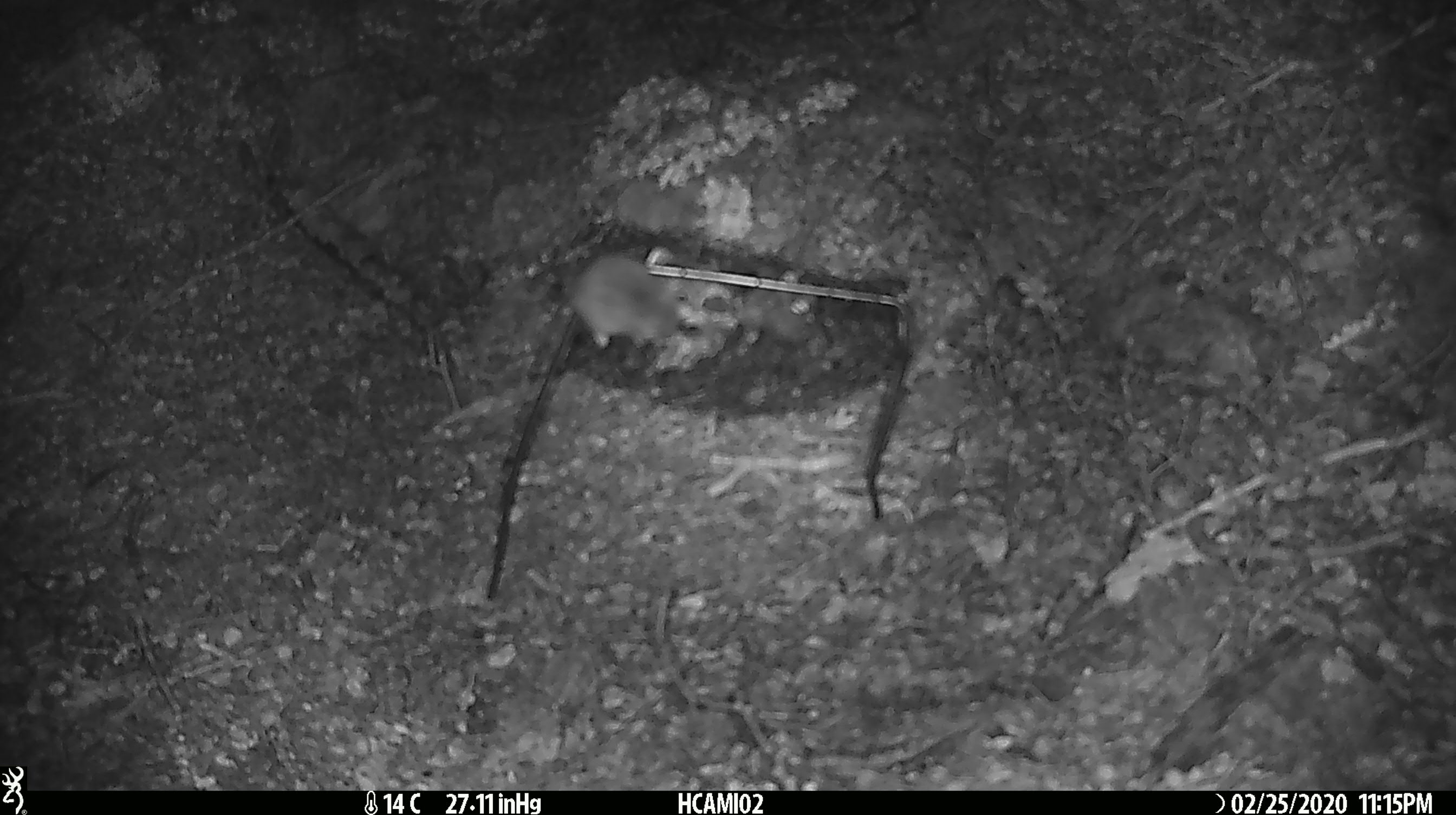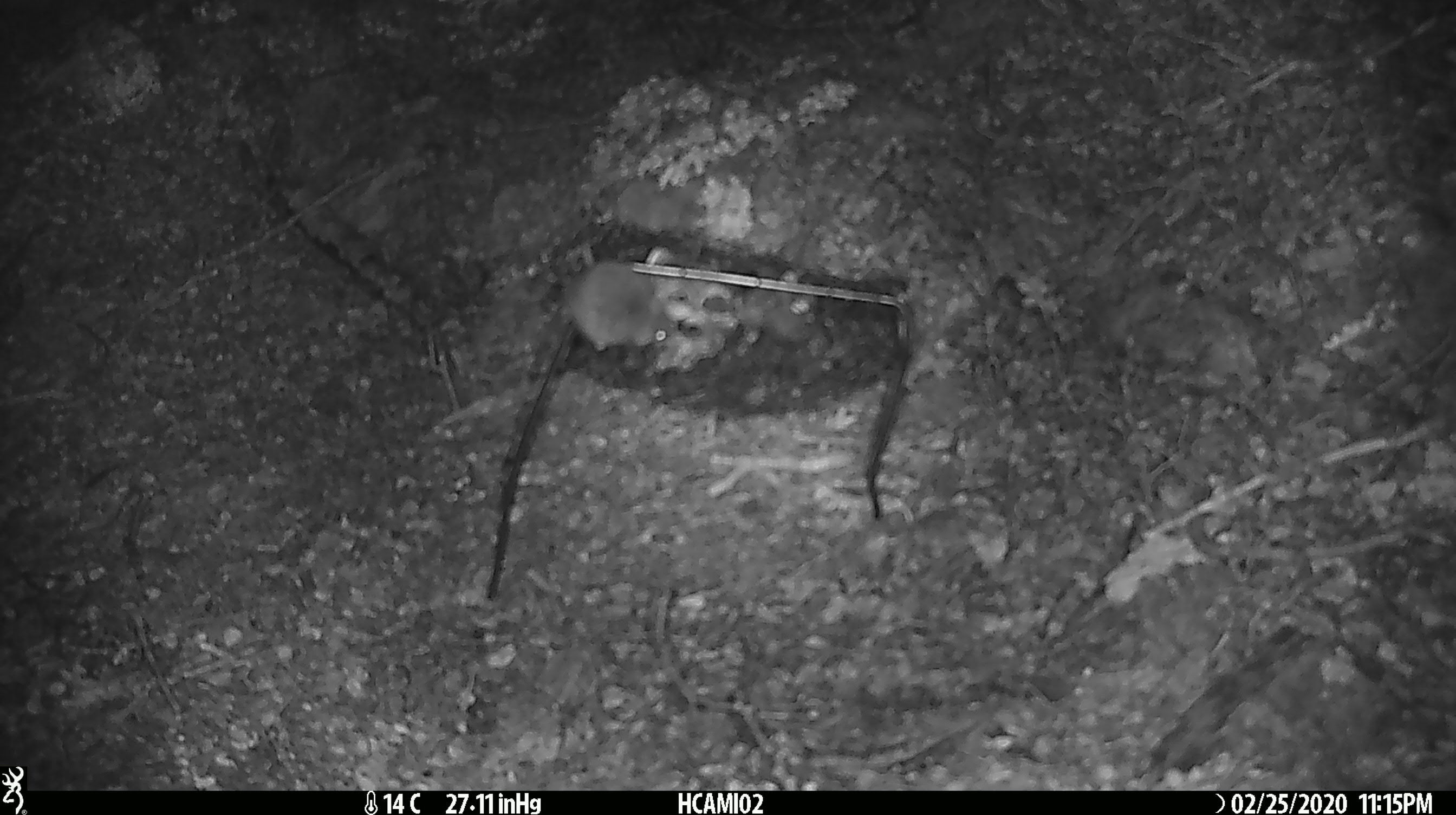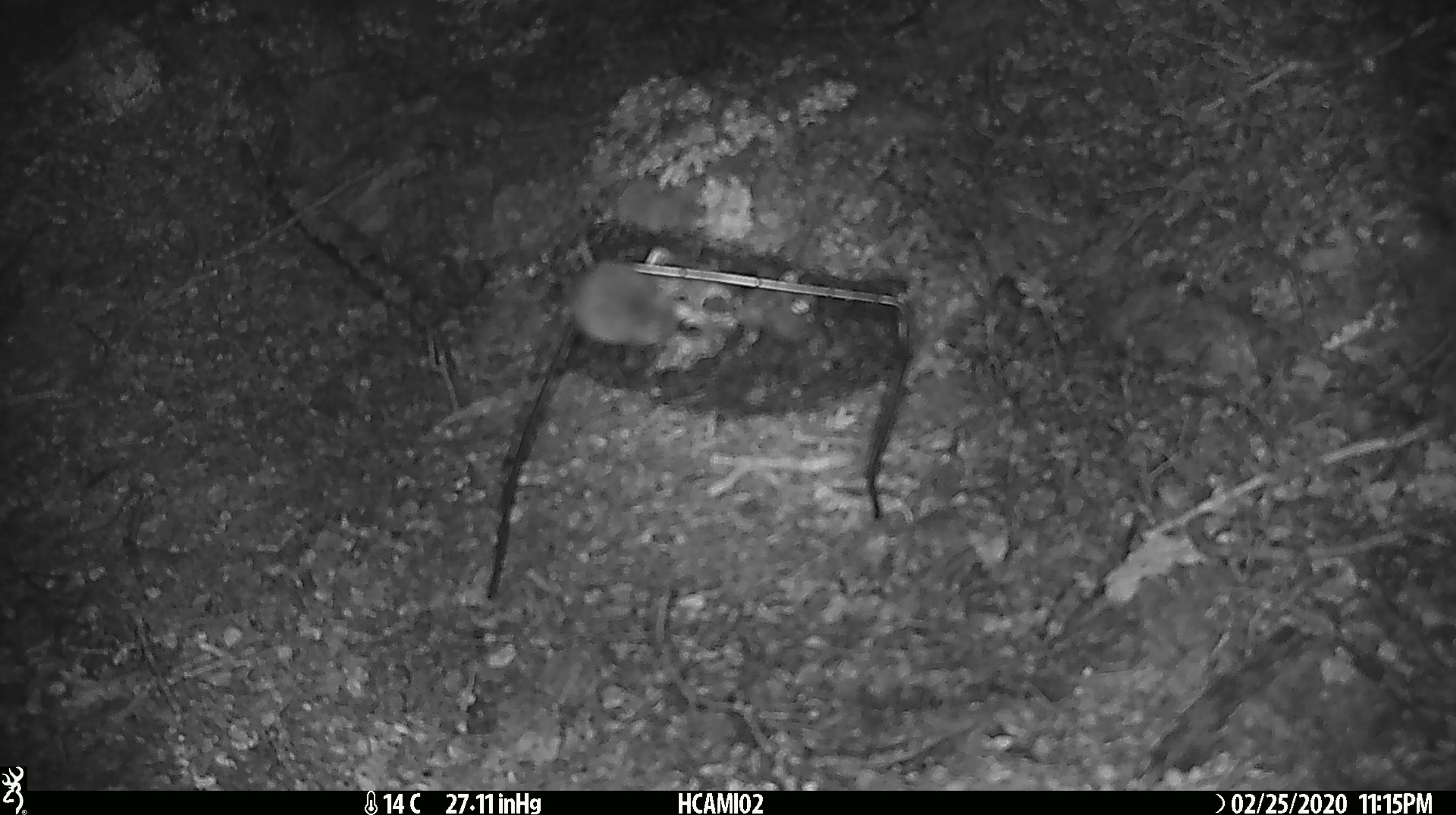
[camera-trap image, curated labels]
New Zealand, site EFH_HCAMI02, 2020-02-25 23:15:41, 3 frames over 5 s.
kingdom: Animalia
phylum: Chordata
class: Mammalia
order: Rodentia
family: Muridae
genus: Mus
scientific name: Mus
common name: mouse